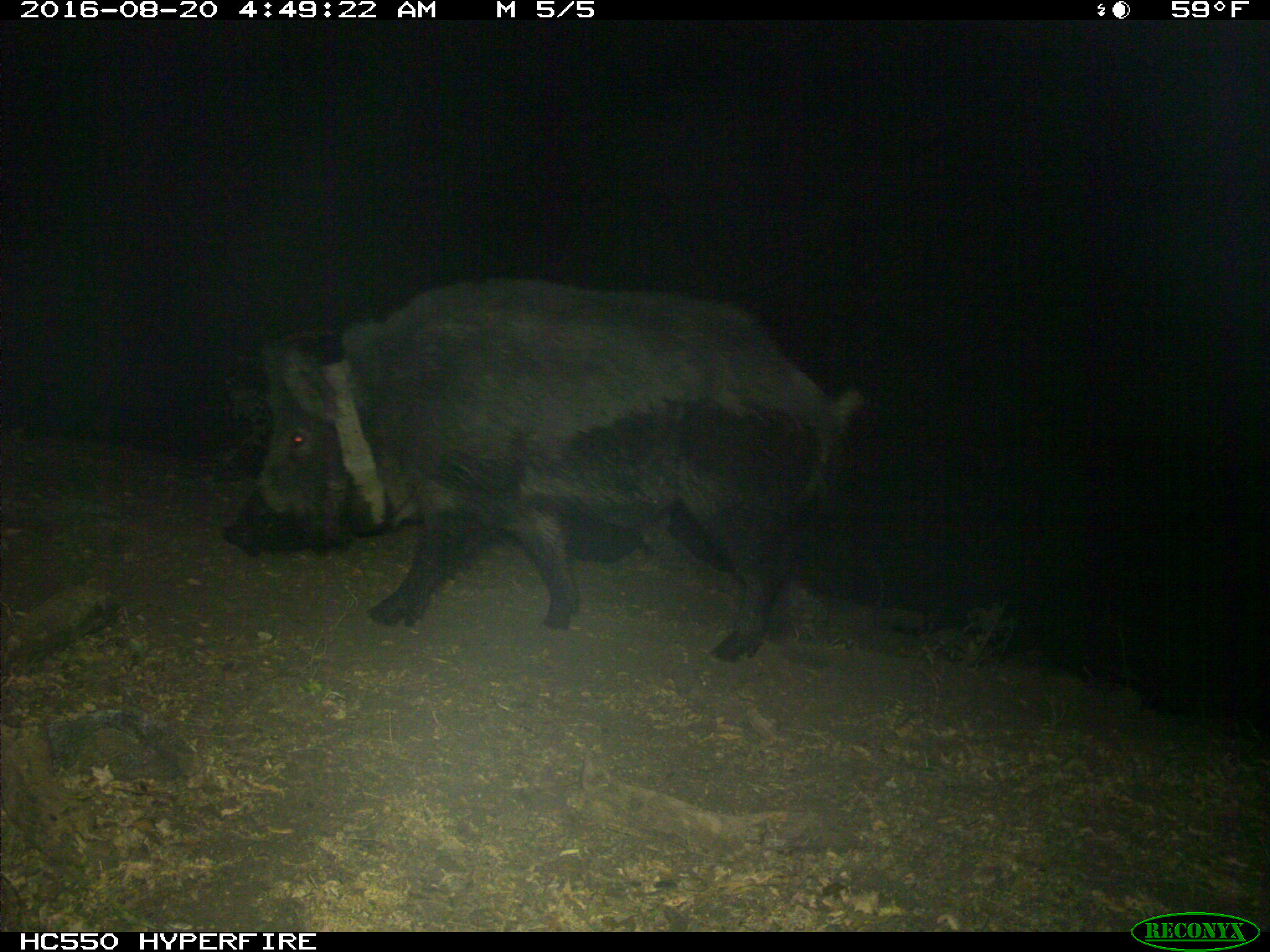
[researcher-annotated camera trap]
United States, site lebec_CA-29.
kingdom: Animalia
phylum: Chordata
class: Mammalia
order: Artiodactyla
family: Suidae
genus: Sus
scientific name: Sus scrofa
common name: wild boar